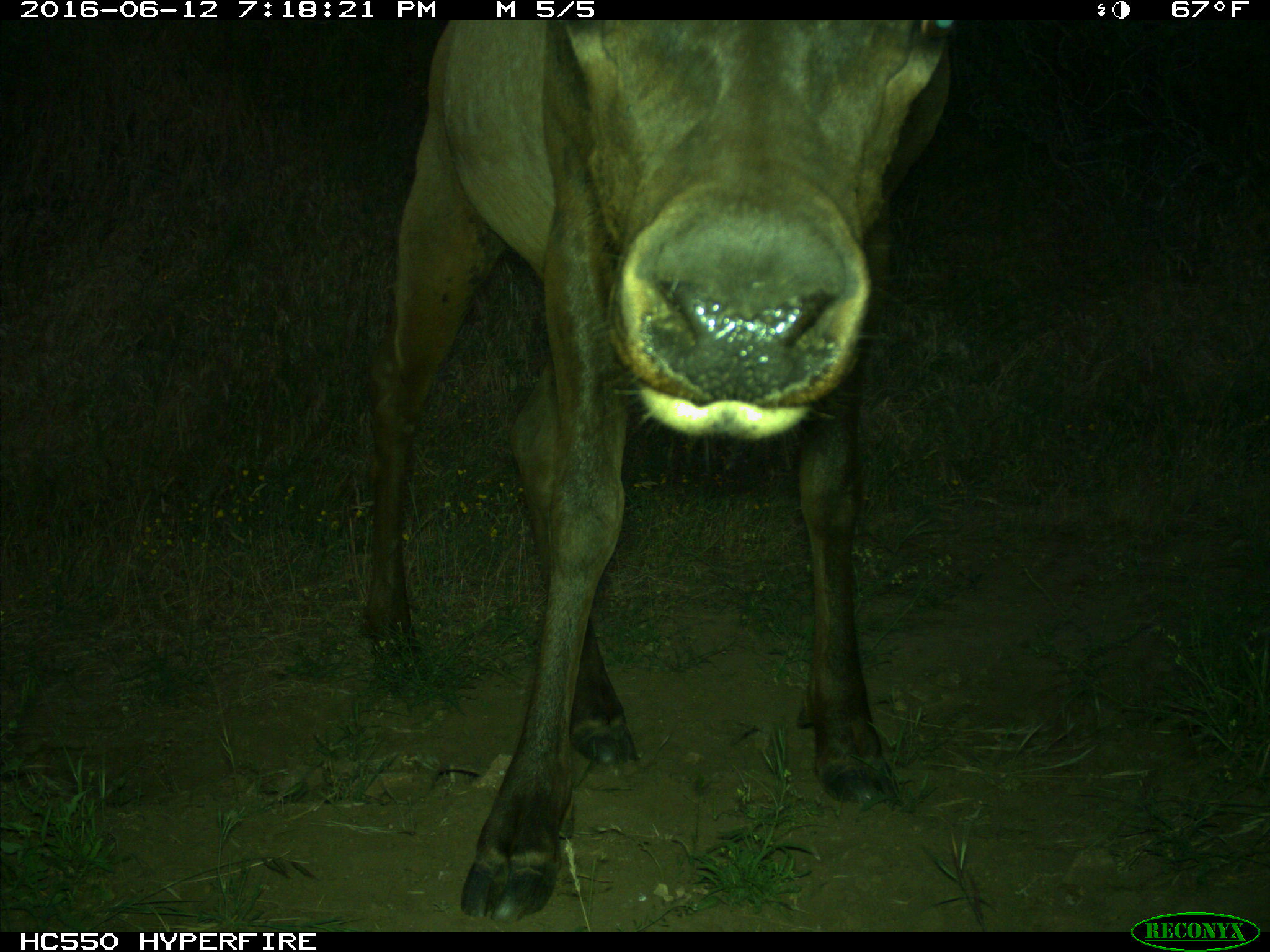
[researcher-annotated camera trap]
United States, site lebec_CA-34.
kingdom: Animalia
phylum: Chordata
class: Mammalia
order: Artiodactyla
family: Cervidae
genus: Cervus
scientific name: Cervus canadensis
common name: elk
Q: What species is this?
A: Cervus canadensis (elk).